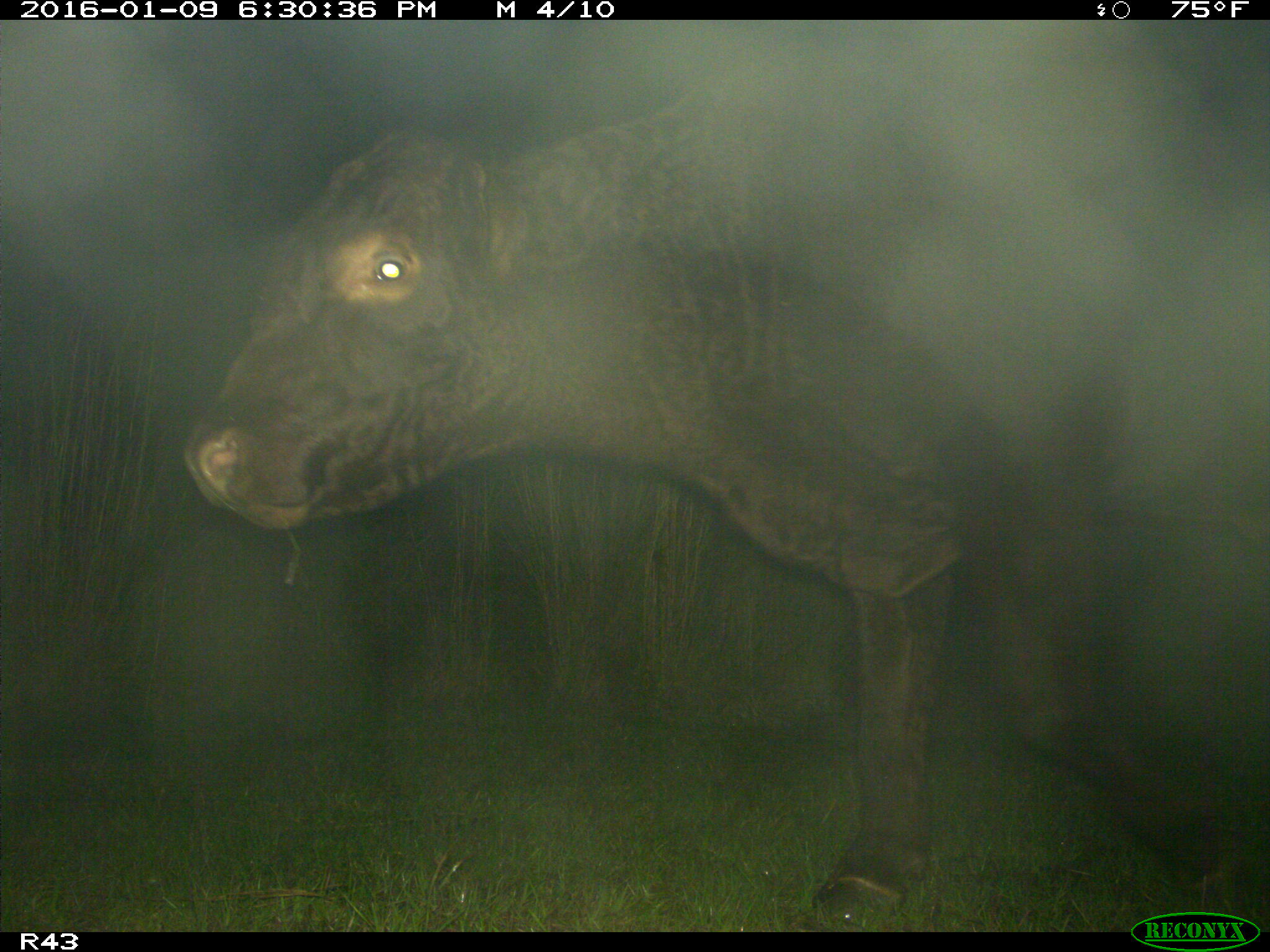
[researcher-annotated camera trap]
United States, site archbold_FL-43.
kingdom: Animalia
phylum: Chordata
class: Mammalia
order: Artiodactyla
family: Bovidae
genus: Bos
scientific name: Bos taurus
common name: domestic cow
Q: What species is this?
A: Bos taurus (domestic cow).